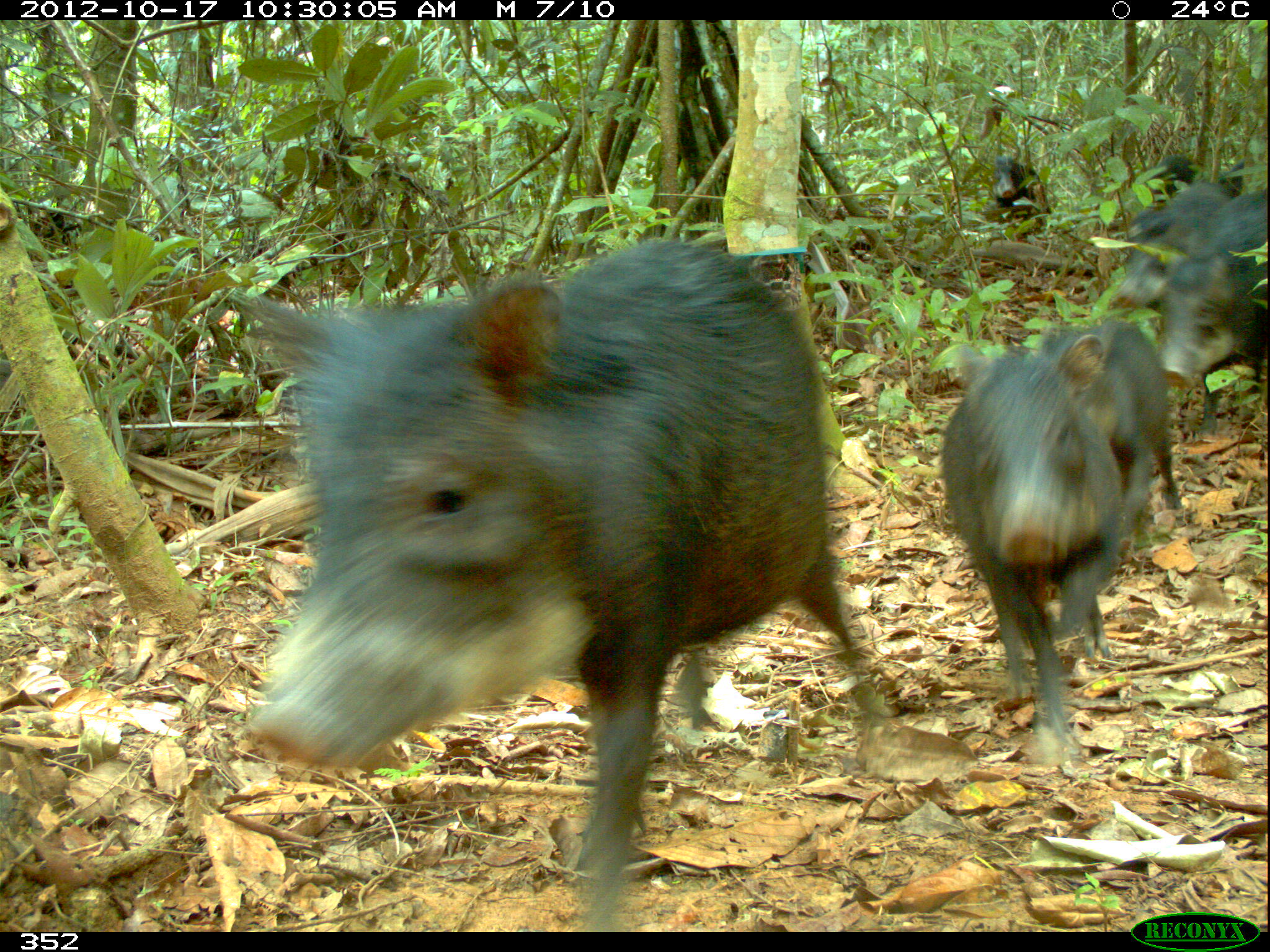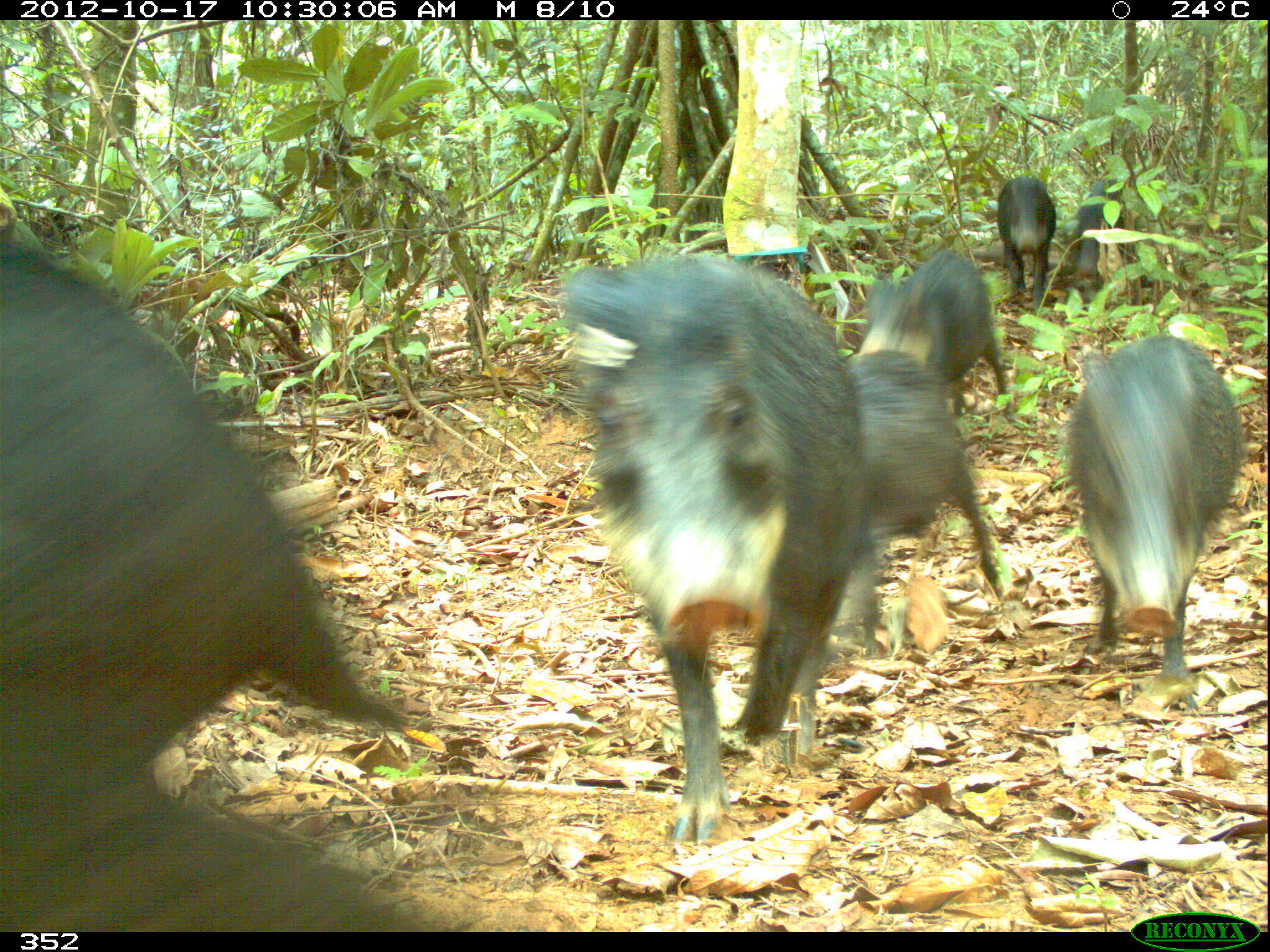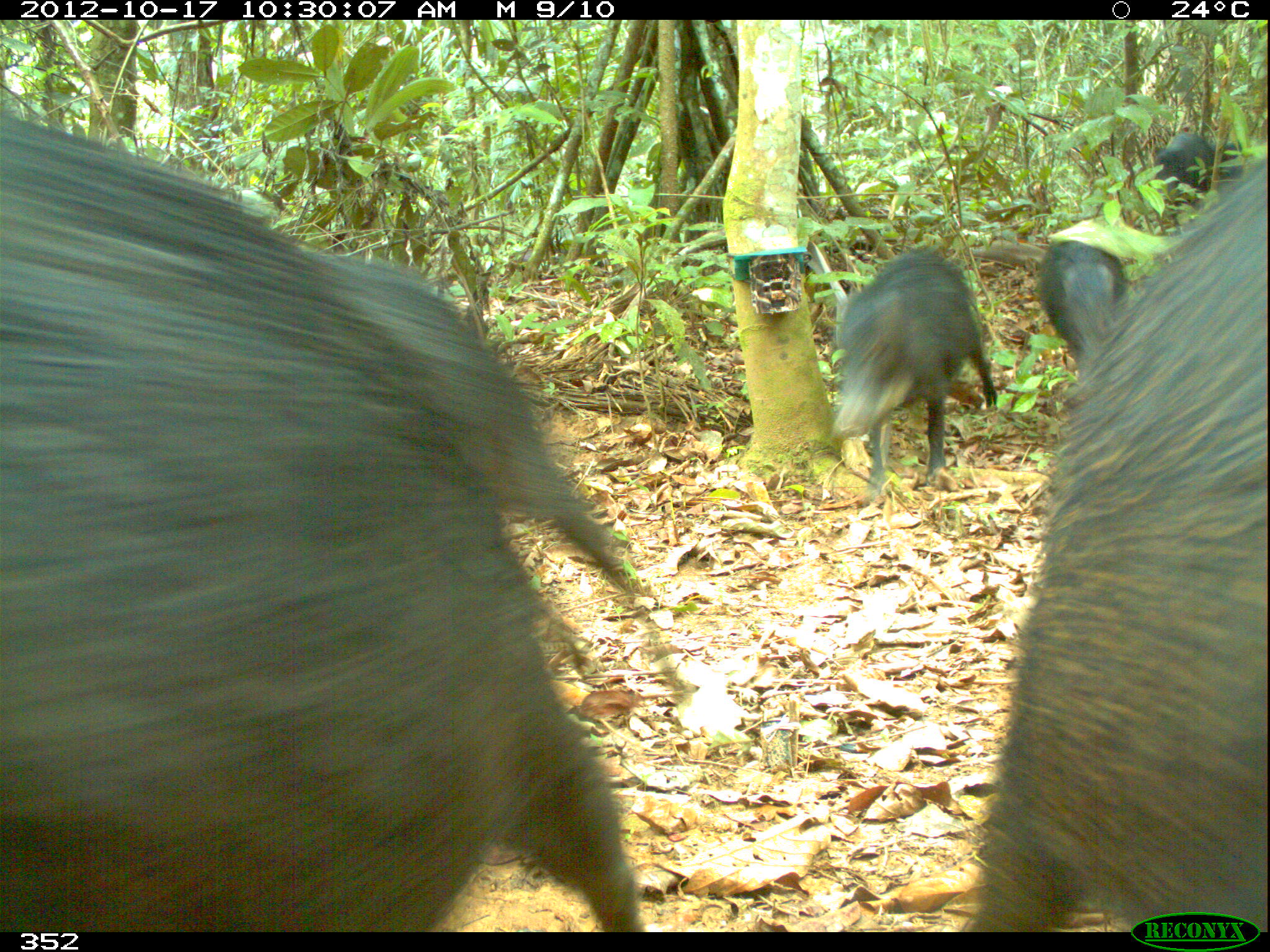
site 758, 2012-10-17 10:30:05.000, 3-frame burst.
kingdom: Animalia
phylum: Chordata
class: Mammalia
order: Artiodactyla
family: Tayassuidae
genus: Tayassu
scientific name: Tayassu pecari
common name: white-lipped peccary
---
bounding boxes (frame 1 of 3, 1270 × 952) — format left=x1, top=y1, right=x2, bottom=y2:
tayassu pecari: left=228, top=236, right=874, bottom=927; left=945, top=333, right=1125, bottom=755; left=1040, top=316, right=1181, bottom=540; left=1154, top=187, right=1267, bottom=436; left=1110, top=180, right=1230, bottom=310; left=981, top=149, right=1050, bottom=214; left=1152, top=151, right=1199, bottom=193; left=1218, top=162, right=1245, bottom=199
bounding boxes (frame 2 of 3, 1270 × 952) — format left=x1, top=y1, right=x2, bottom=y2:
tayassu pecari: left=1, top=232, right=441, bottom=932; left=564, top=252, right=864, bottom=845; left=1071, top=333, right=1241, bottom=682; left=846, top=350, right=1005, bottom=653; left=866, top=244, right=1013, bottom=416; left=995, top=175, right=1057, bottom=312; left=1070, top=176, right=1123, bottom=303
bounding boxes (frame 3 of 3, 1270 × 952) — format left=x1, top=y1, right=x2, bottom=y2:
tayassu pecari: left=0, top=106, right=646, bottom=931; left=960, top=157, right=1268, bottom=932; left=304, top=247, right=648, bottom=675; left=828, top=246, right=998, bottom=492; left=1035, top=238, right=1128, bottom=363; left=1153, top=132, right=1213, bottom=198; left=1217, top=139, right=1247, bottom=176